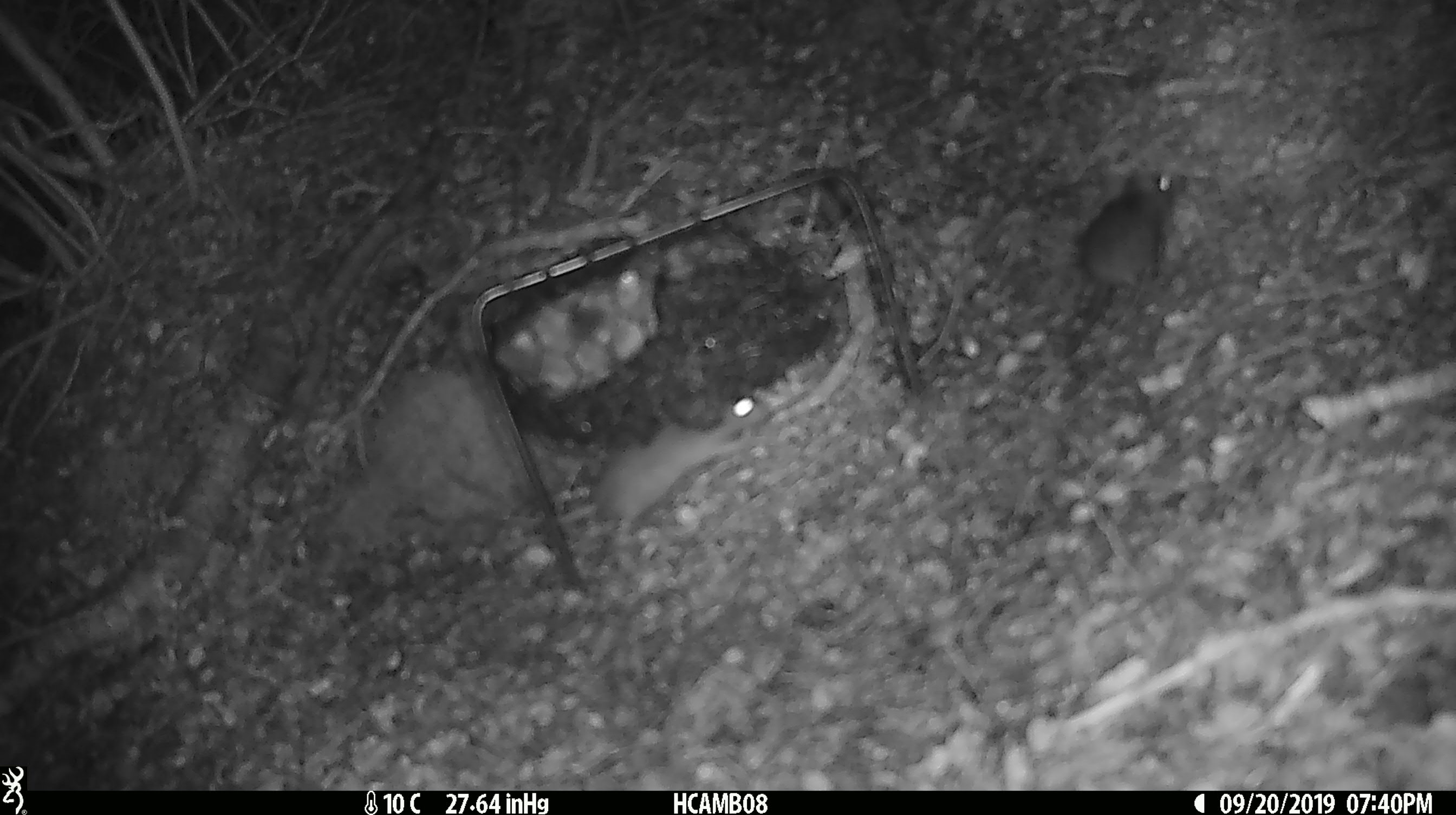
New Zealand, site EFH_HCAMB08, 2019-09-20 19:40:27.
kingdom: Animalia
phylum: Chordata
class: Mammalia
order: Rodentia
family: Muridae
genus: Rattus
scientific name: Rattus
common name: rat